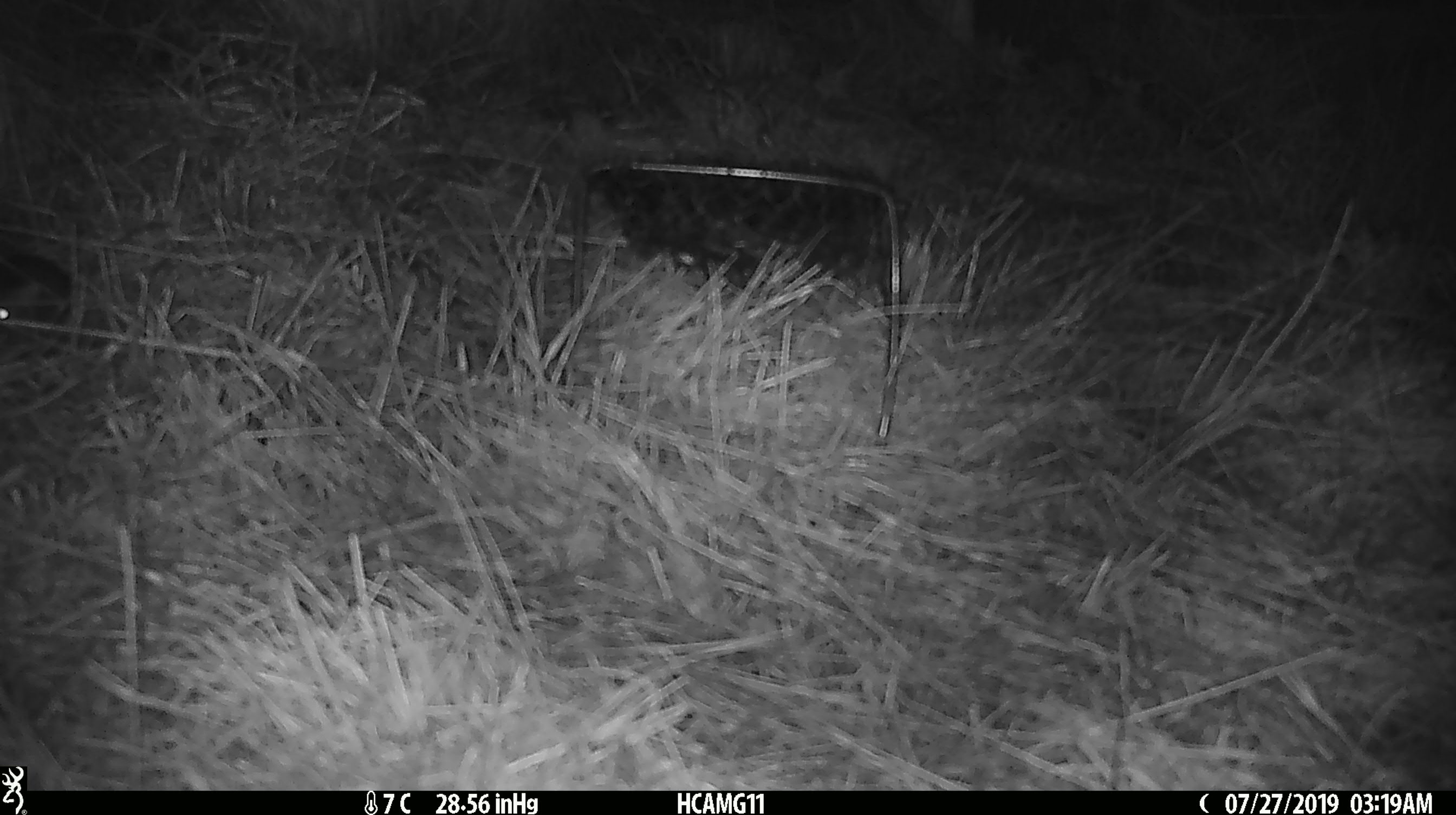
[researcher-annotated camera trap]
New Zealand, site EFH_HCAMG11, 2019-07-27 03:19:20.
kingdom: Animalia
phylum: Chordata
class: Mammalia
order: Rodentia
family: Muridae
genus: Mus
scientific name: Mus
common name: mouse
Mouse (Mus).